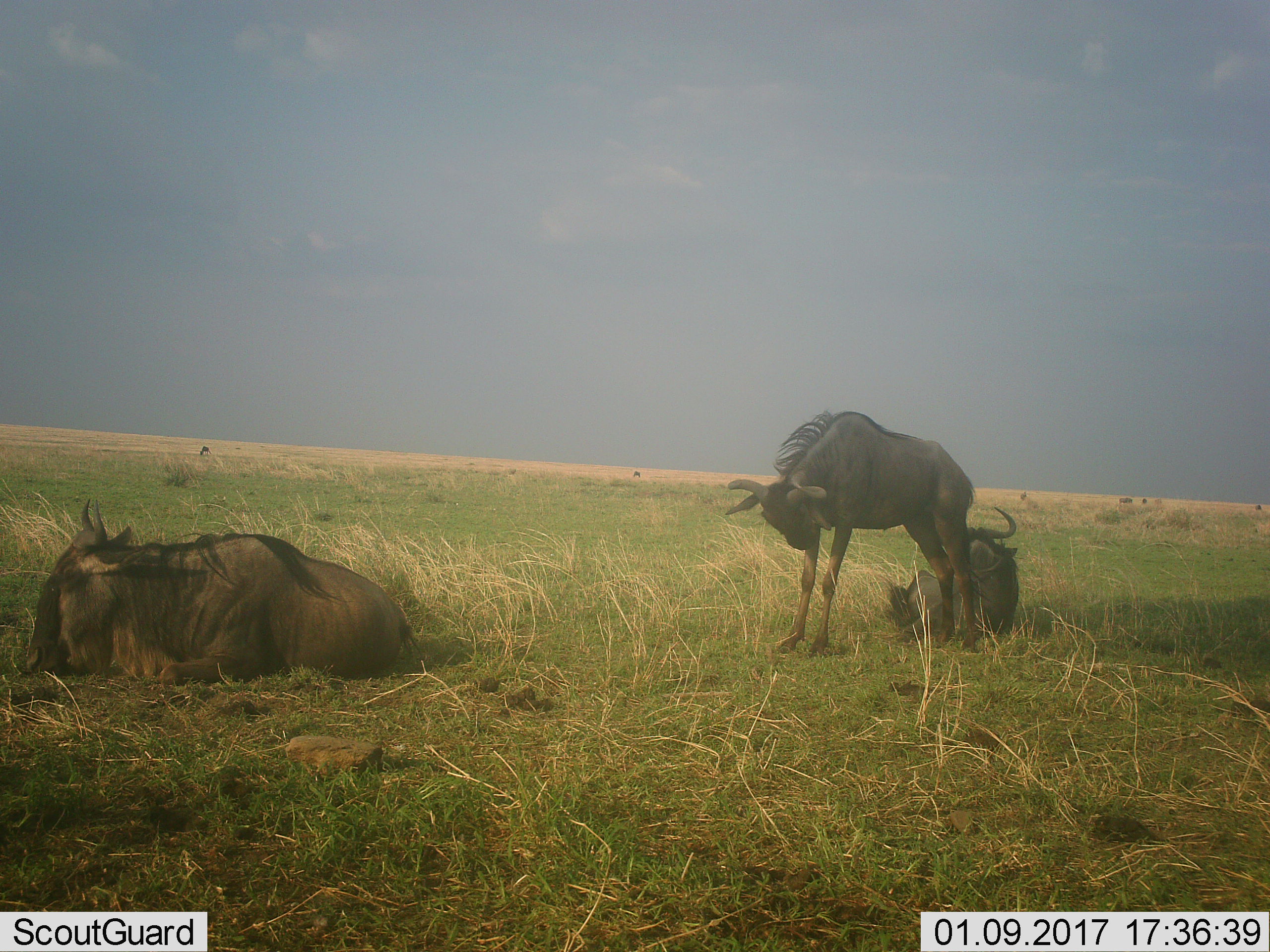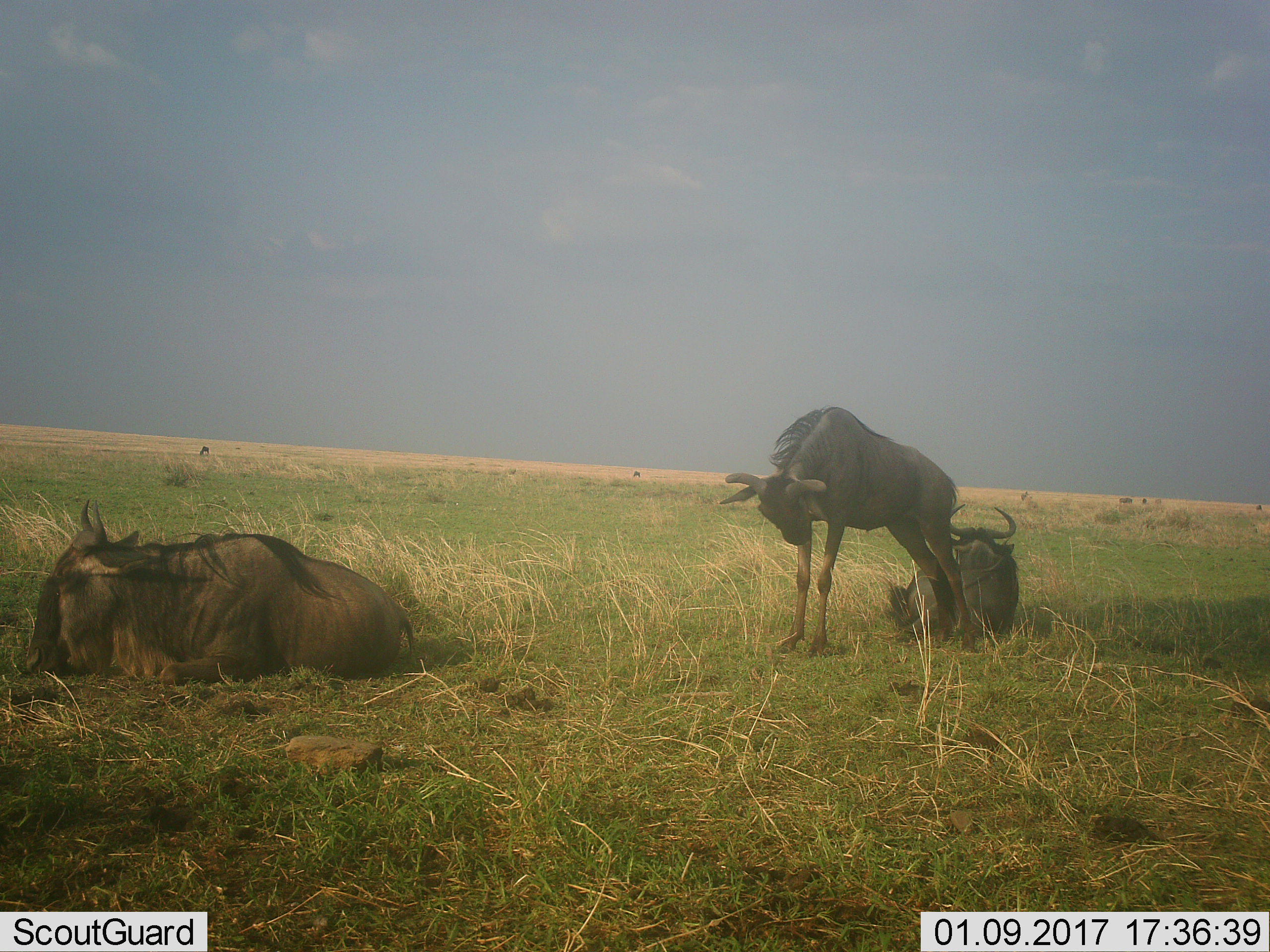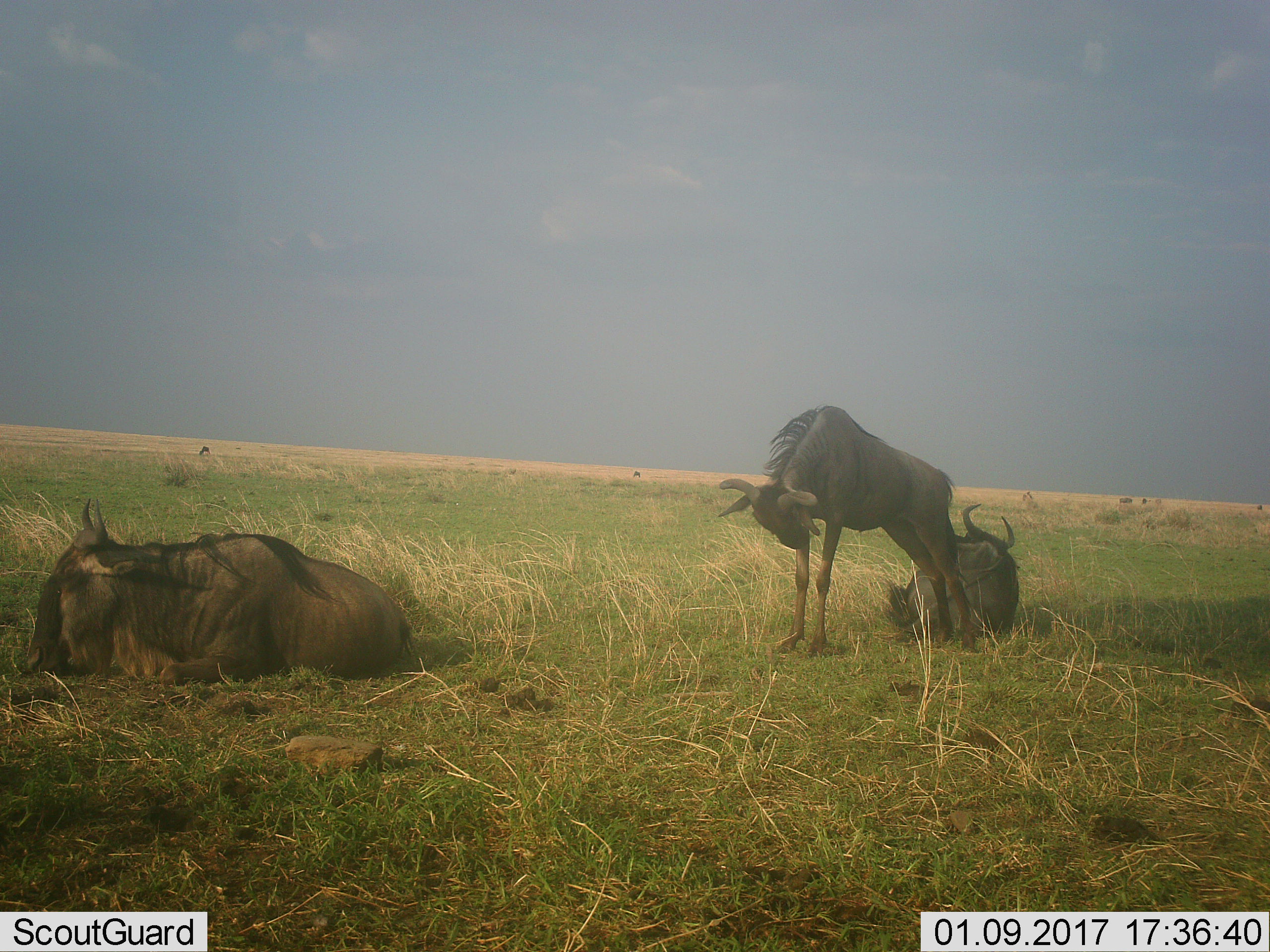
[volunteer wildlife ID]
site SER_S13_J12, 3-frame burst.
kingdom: Animalia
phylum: Chordata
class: Mammalia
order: Artiodactyla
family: Bovidae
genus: Connochaetes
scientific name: Connochaetes taurinus taurinus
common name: blue wildebeest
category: wildebeestblue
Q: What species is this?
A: Wildebeestblue (blue wildebeest) (Connochaetes taurinus taurinus).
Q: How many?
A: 3.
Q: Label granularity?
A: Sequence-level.